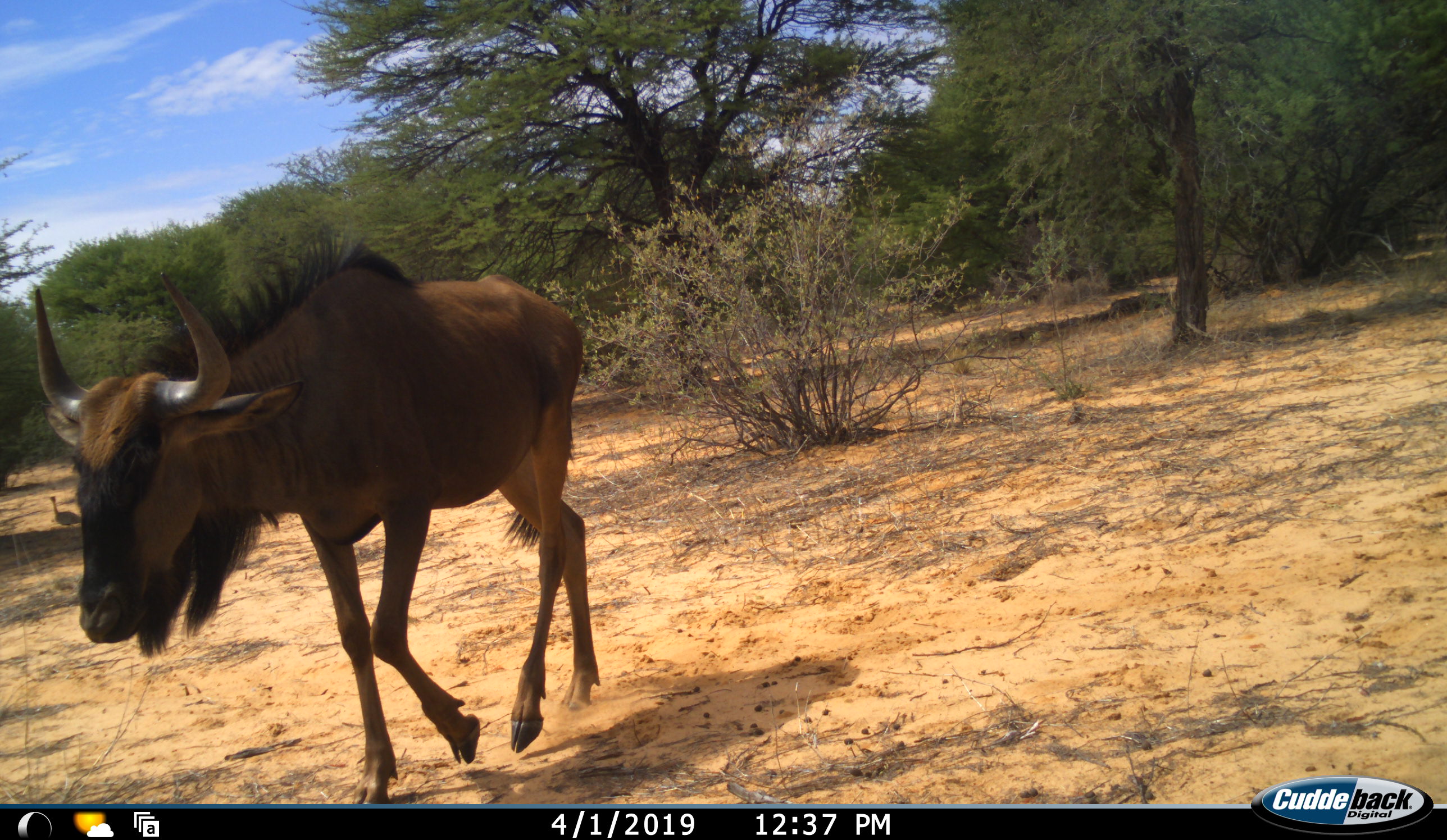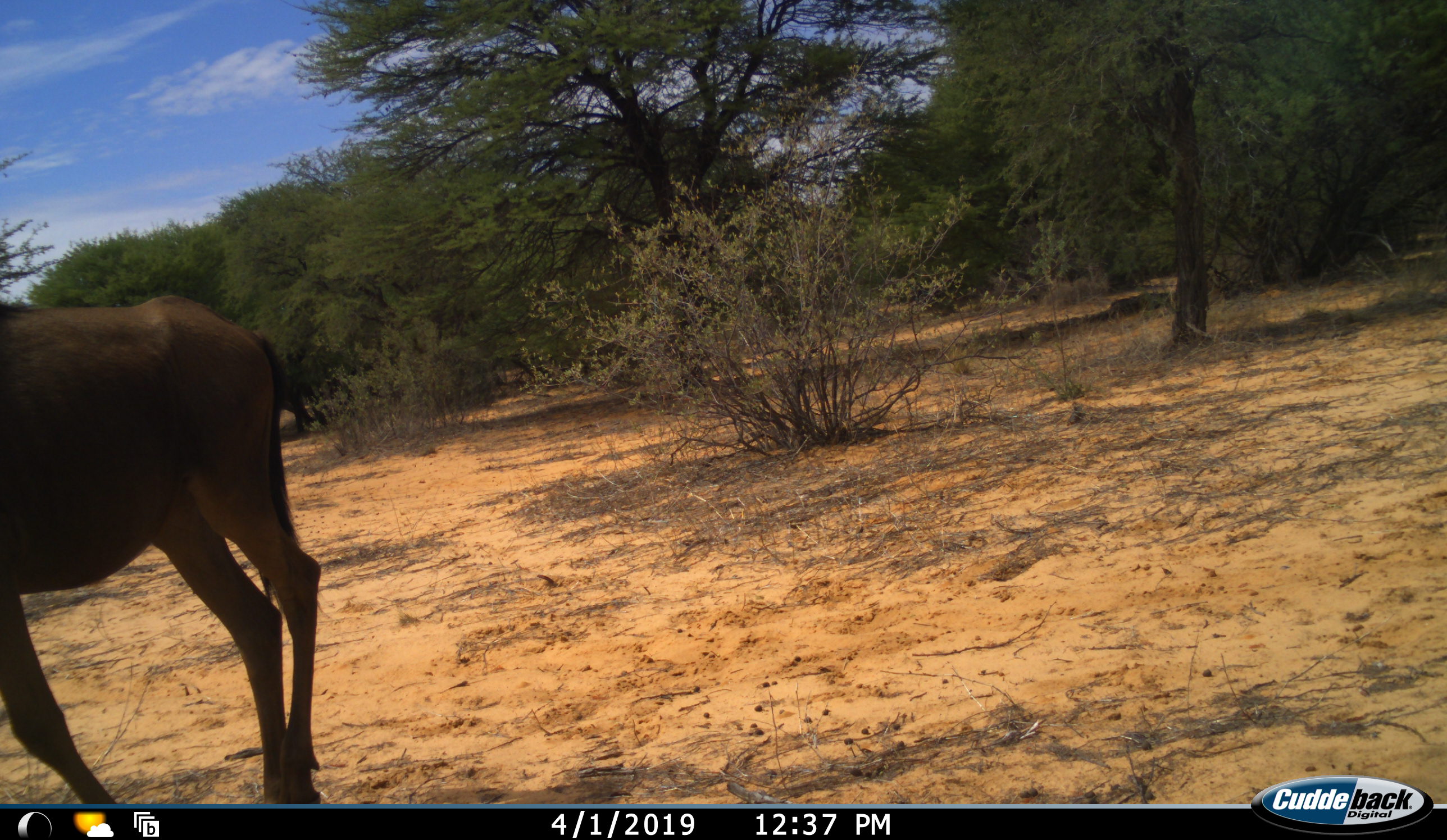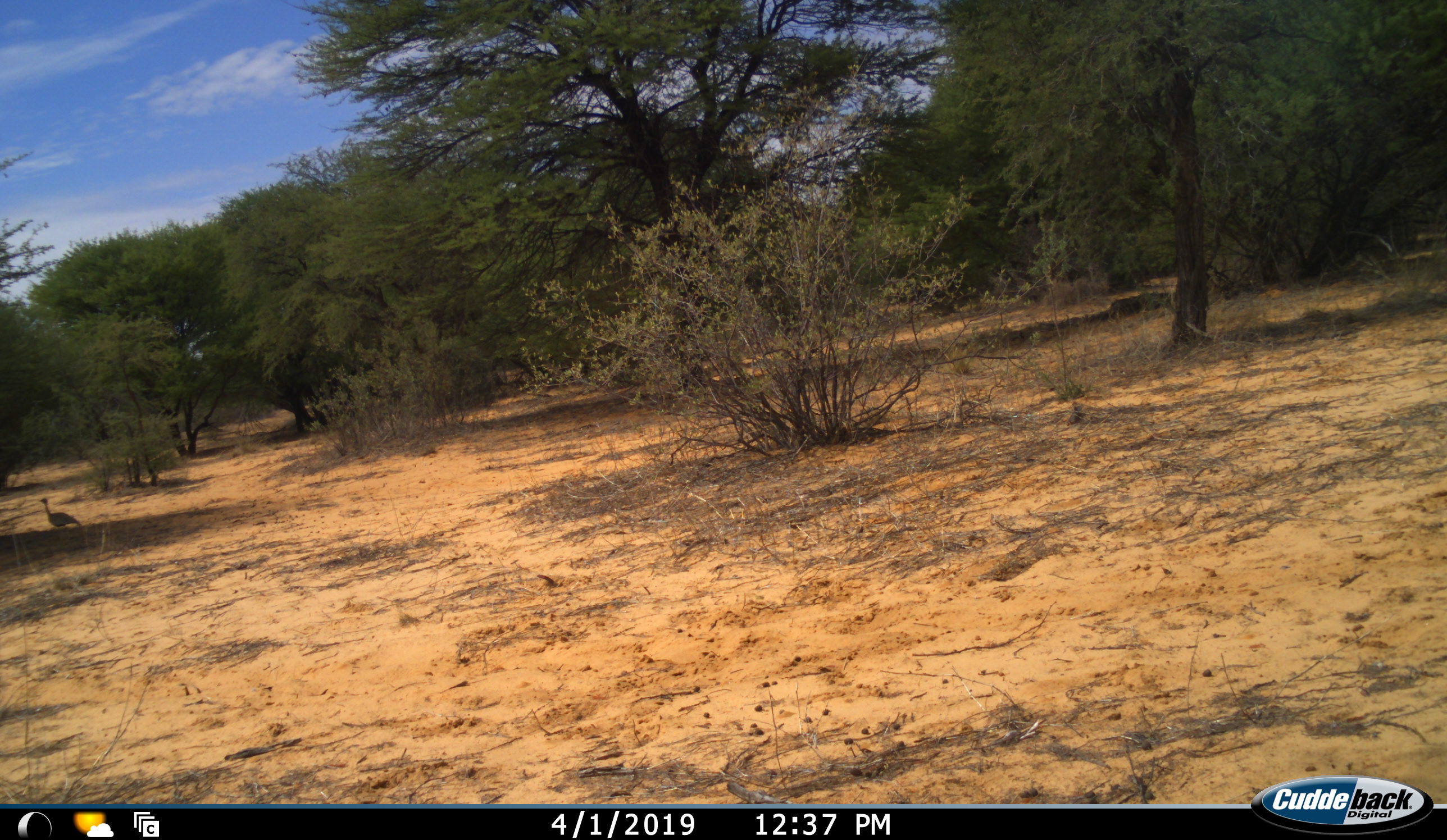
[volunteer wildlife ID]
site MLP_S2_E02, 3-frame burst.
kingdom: Animalia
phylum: Chordata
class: Mammalia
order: Artiodactyla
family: Bovidae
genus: Connochaetes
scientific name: Connochaetes taurinus taurinus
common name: blue wildebeest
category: wildebeestblue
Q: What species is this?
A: Wildebeestblue (blue wildebeest) (Connochaetes taurinus taurinus).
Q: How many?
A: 1.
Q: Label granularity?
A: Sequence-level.